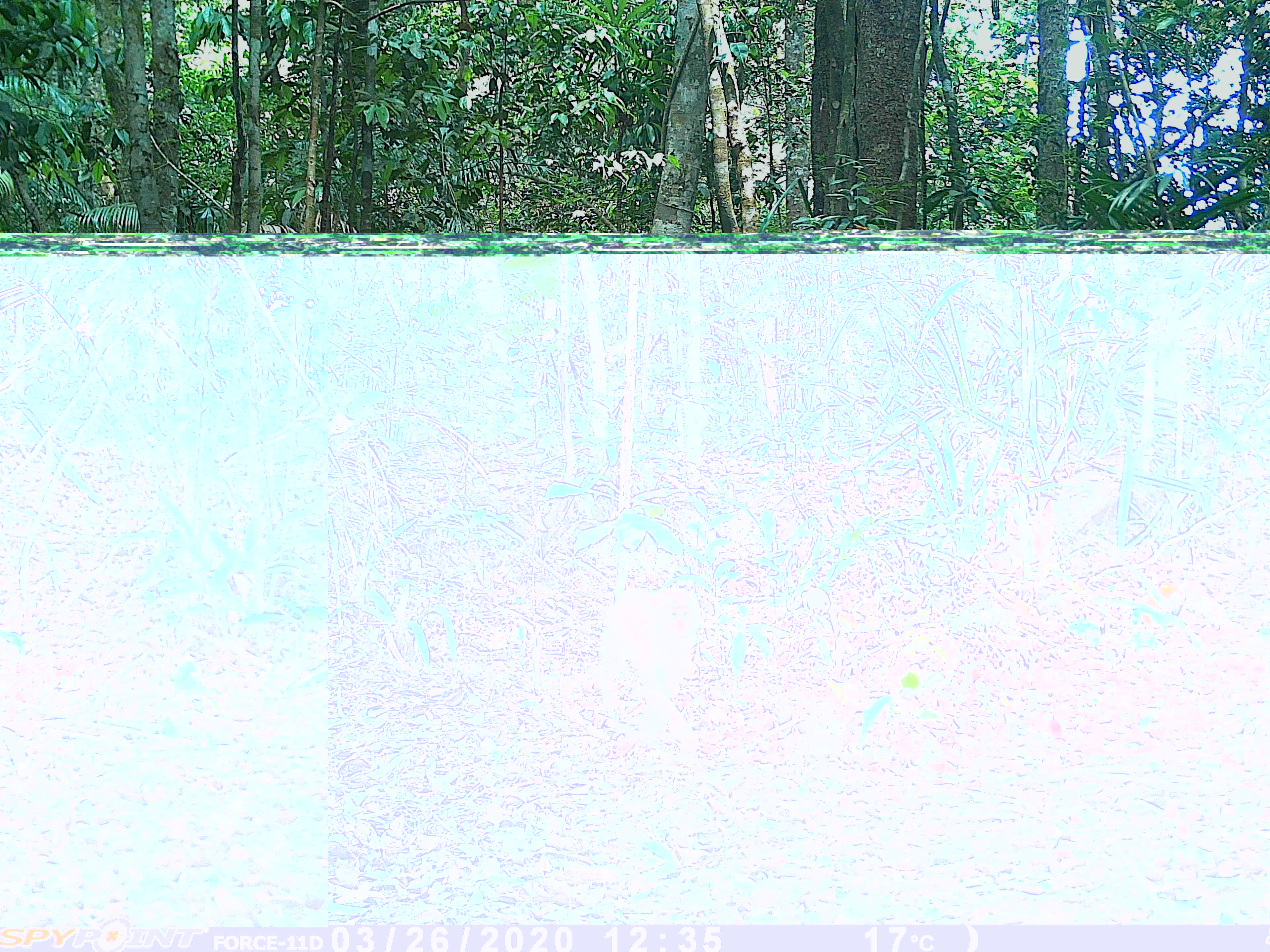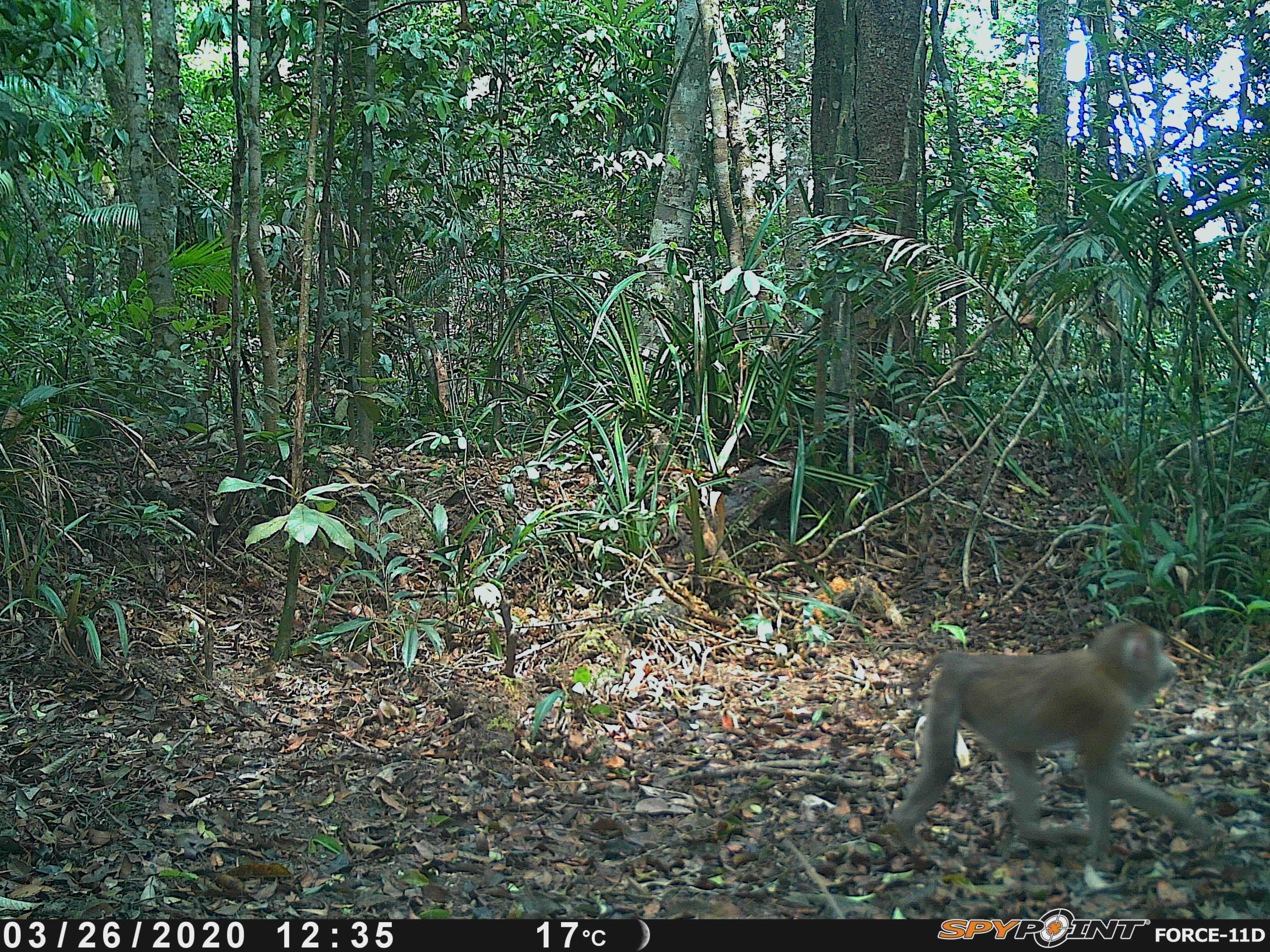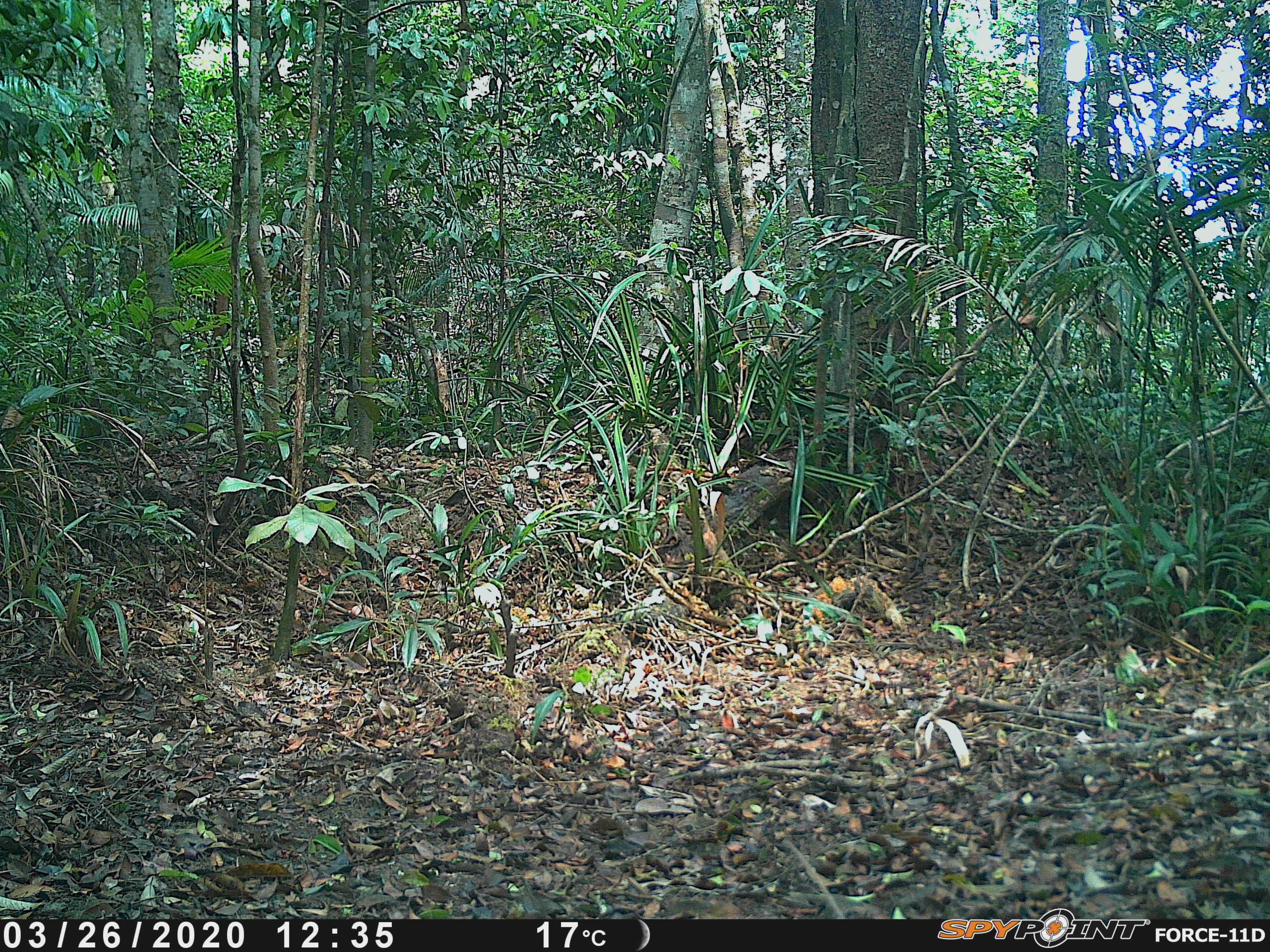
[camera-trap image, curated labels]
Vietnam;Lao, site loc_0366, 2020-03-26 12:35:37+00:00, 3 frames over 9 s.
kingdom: Animalia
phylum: Chordata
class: Mammalia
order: Primates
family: Cercopithecidae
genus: Macaca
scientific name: Macaca nemestrina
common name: pig-tailed macaque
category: pig tailed macaque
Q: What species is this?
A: Pig tailed macaque (pig-tailed macaque) (Macaca nemestrina).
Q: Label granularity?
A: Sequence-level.